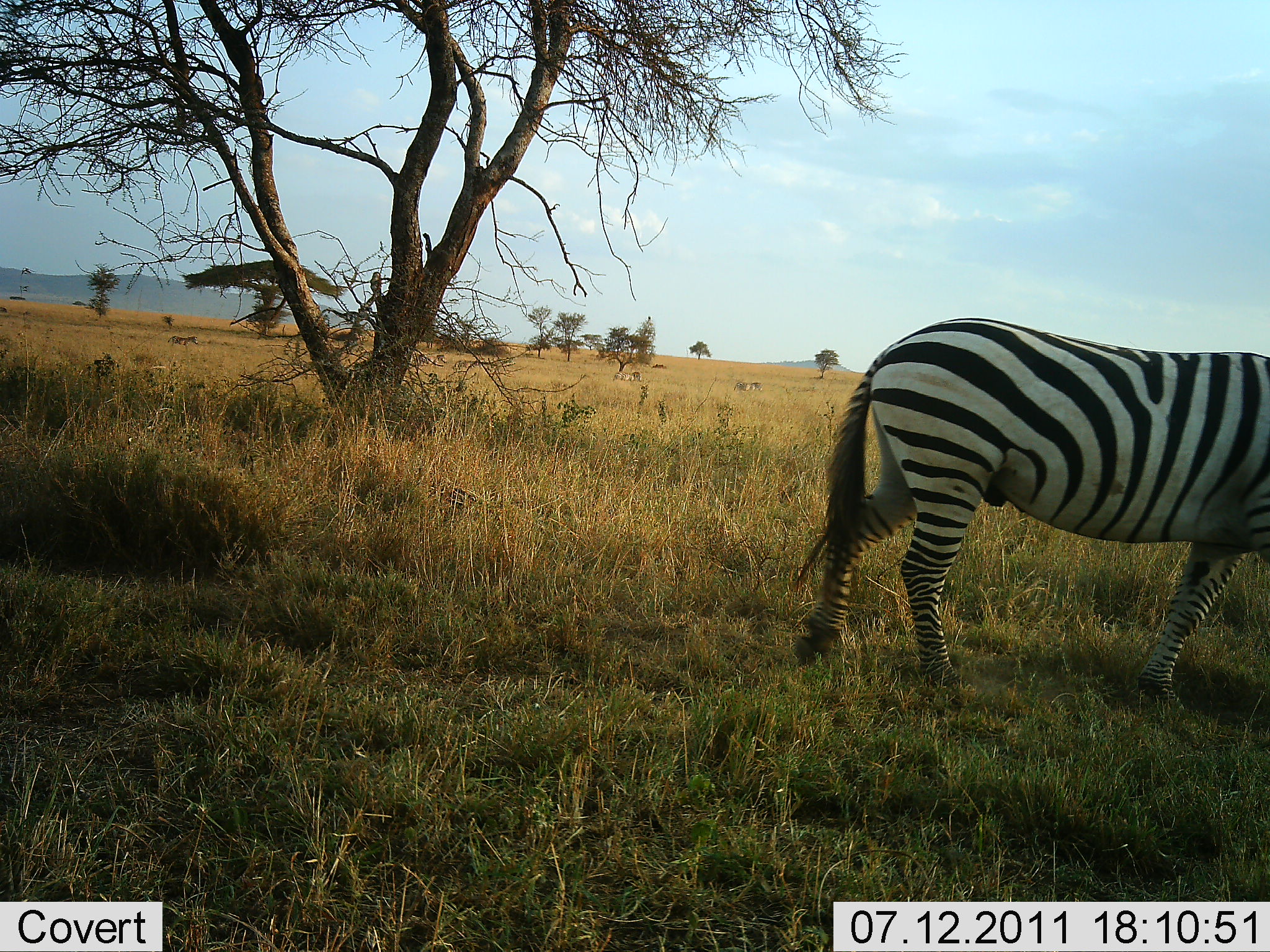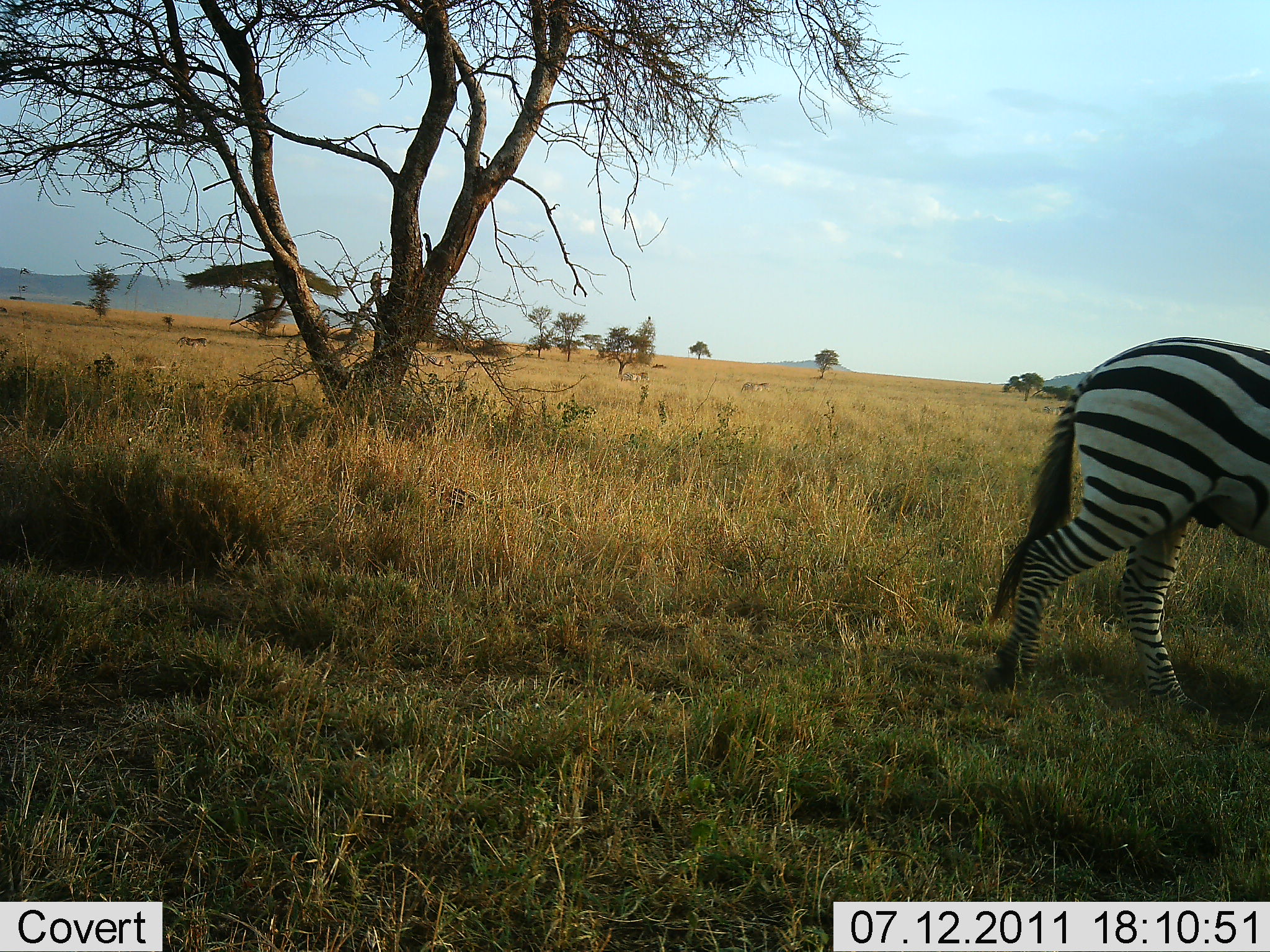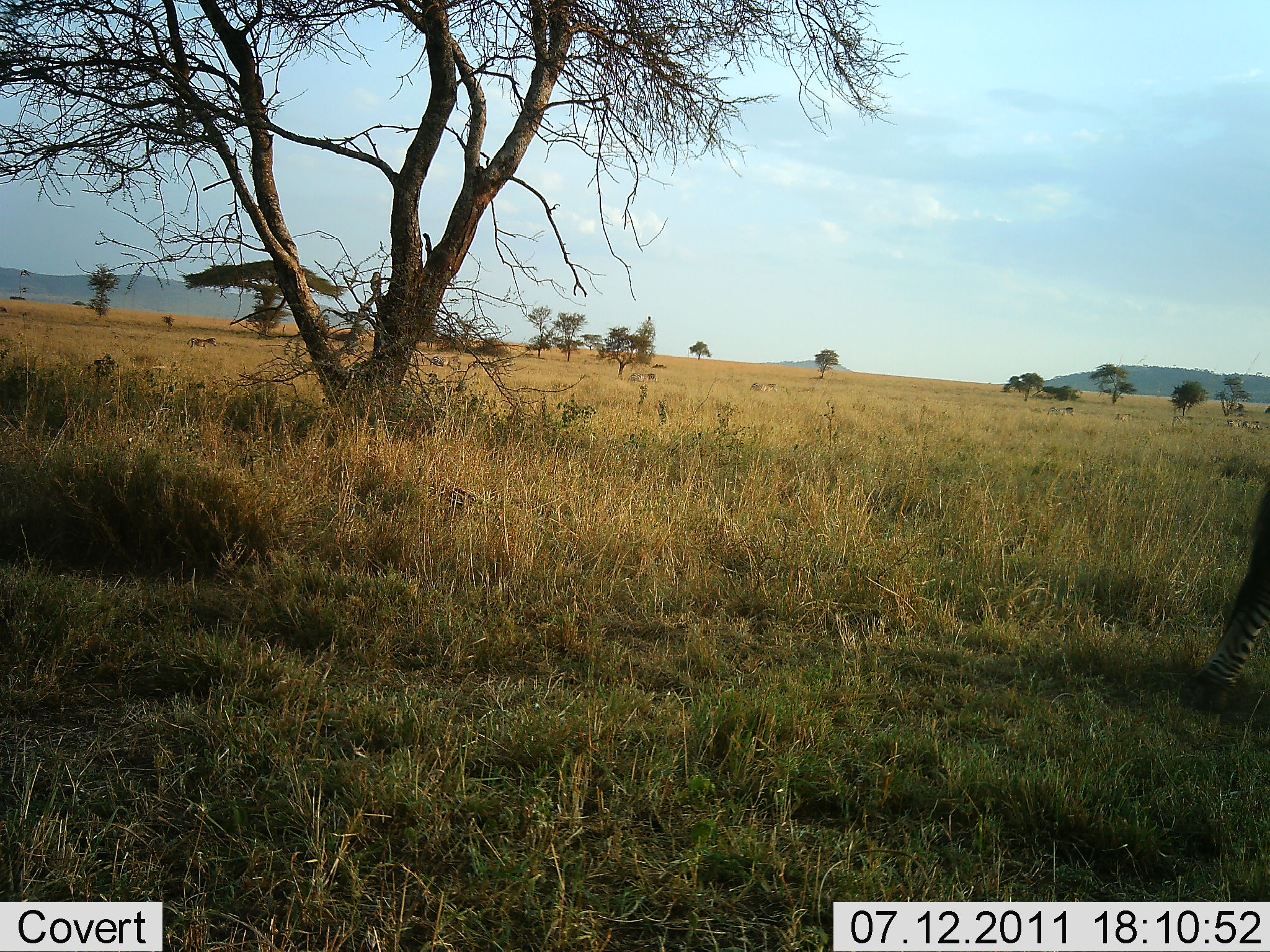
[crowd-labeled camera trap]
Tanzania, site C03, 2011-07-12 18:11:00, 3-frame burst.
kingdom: Animalia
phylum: Chordata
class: Mammalia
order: Perissodactyla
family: Equidae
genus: Equus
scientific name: Equus quagga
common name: plains zebra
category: zebra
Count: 1.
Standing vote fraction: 0%.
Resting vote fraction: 0%.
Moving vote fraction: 100%.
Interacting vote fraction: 0%.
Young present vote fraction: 0%.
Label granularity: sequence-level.